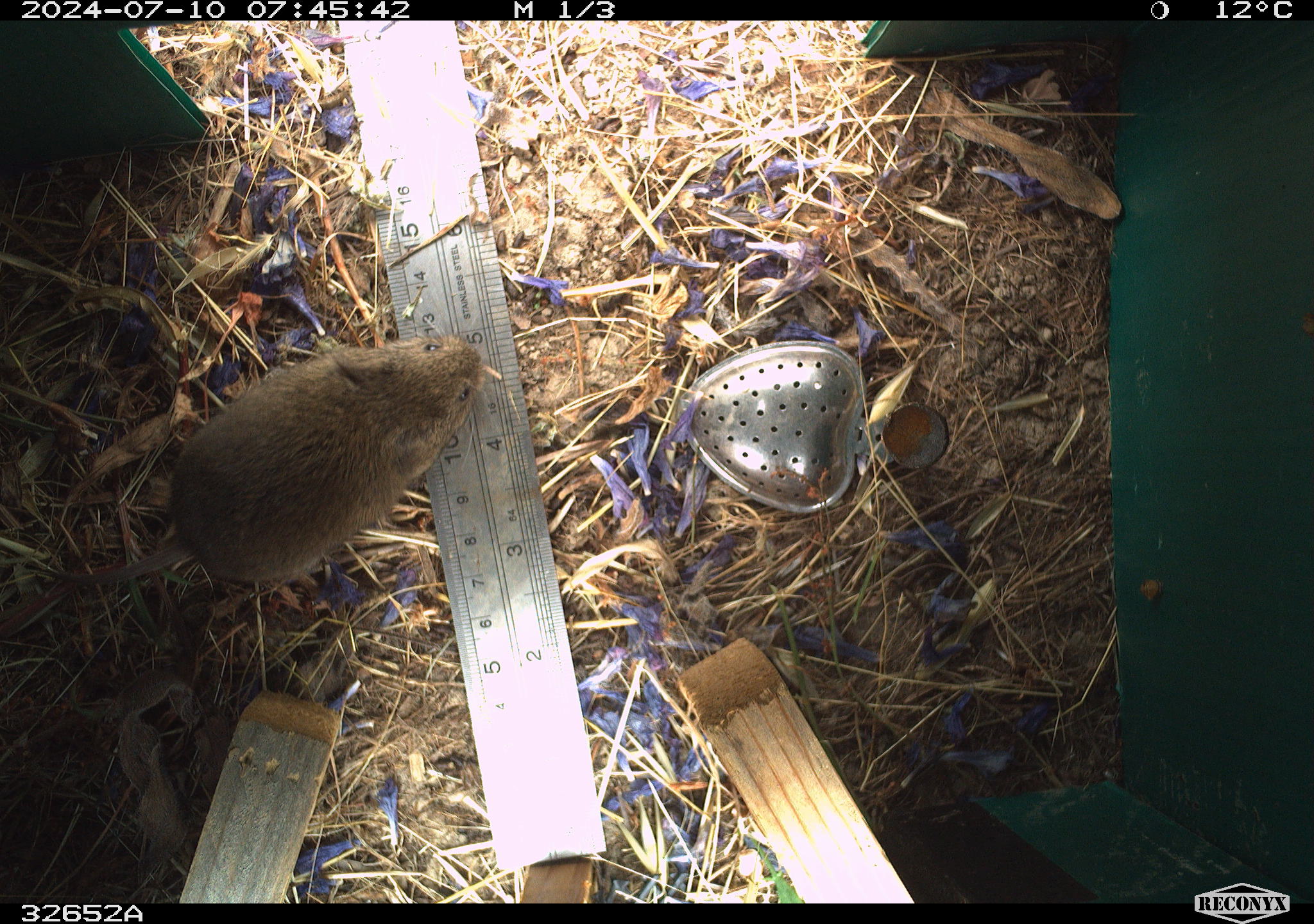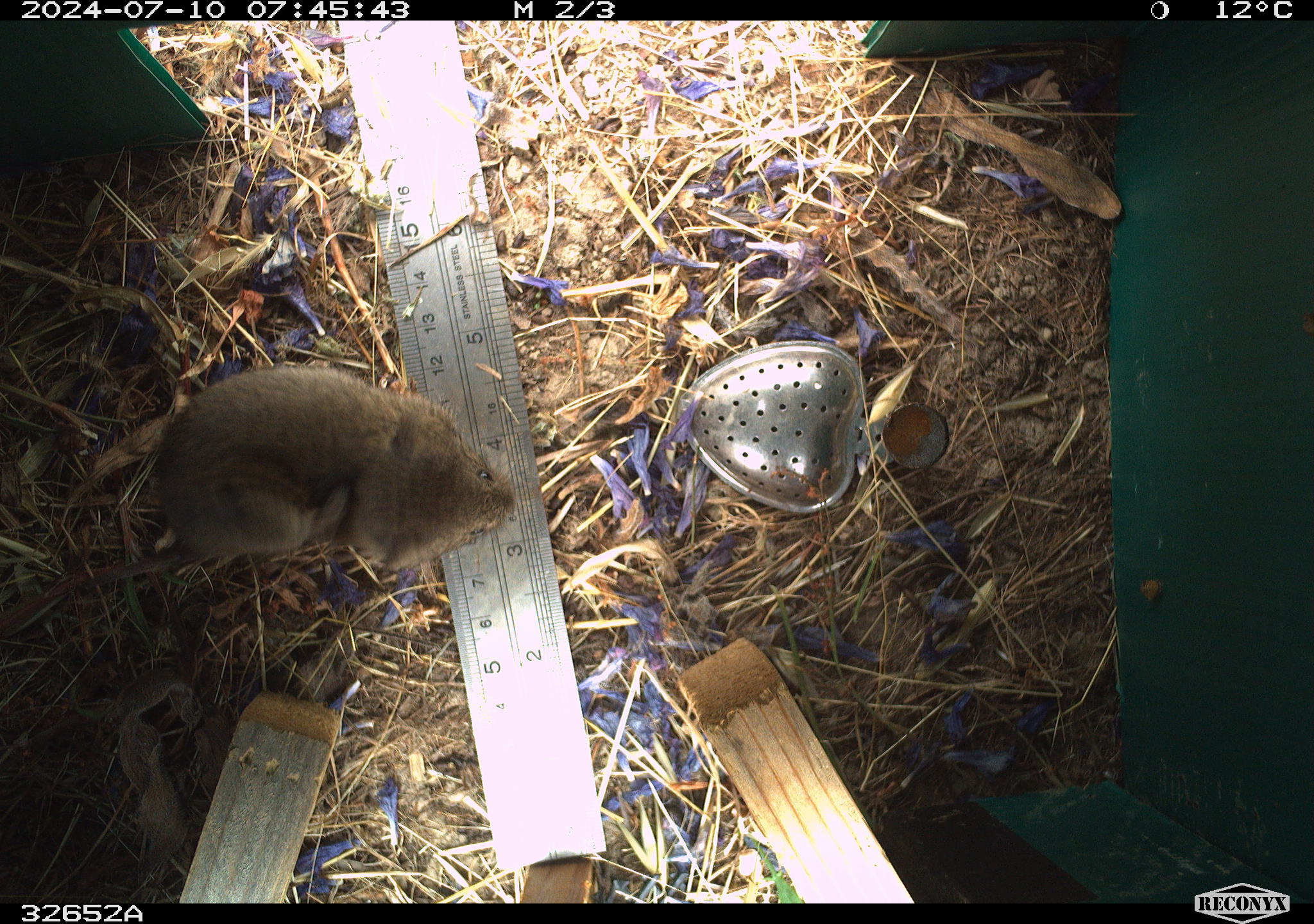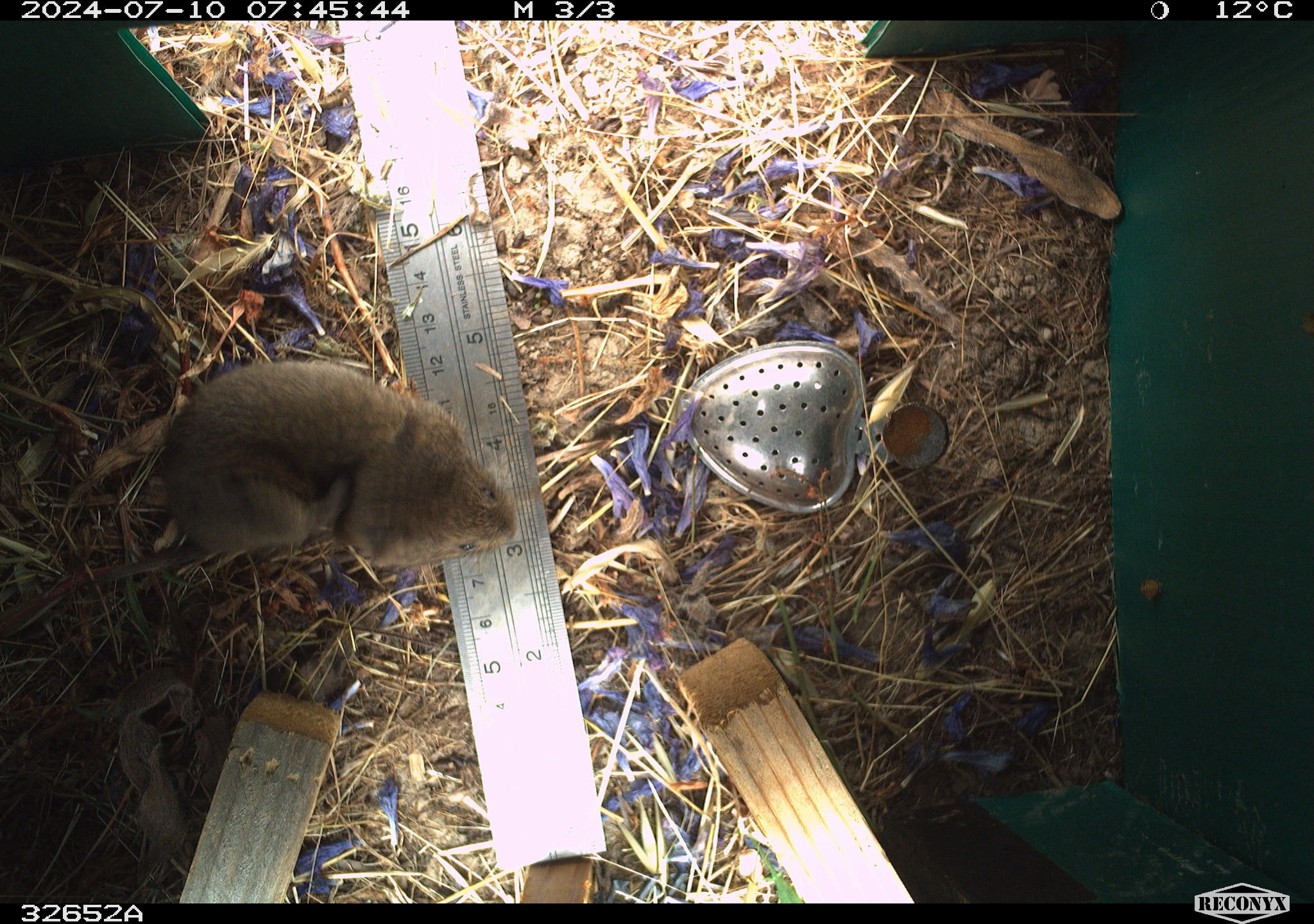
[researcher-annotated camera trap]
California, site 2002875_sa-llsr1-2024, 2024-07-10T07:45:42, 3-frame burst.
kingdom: Animalia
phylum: Chordata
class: Mammalia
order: Rodentia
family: Cricetidae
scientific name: Arvicolinae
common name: voles, lemmings, and muskrats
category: arvicolinae subfamily